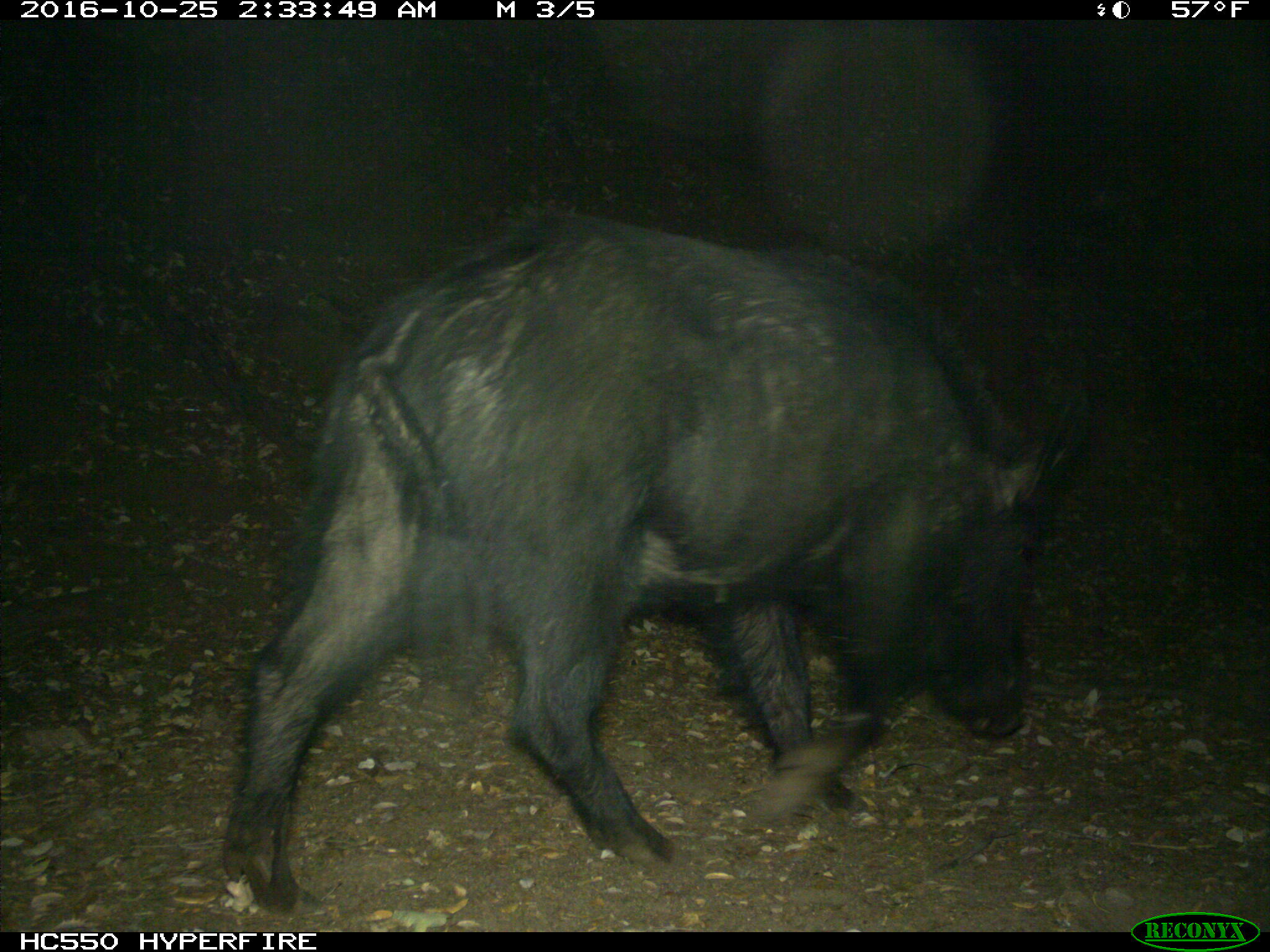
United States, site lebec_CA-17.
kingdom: Animalia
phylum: Chordata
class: Mammalia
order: Artiodactyla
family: Suidae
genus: Sus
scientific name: Sus scrofa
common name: wild boar